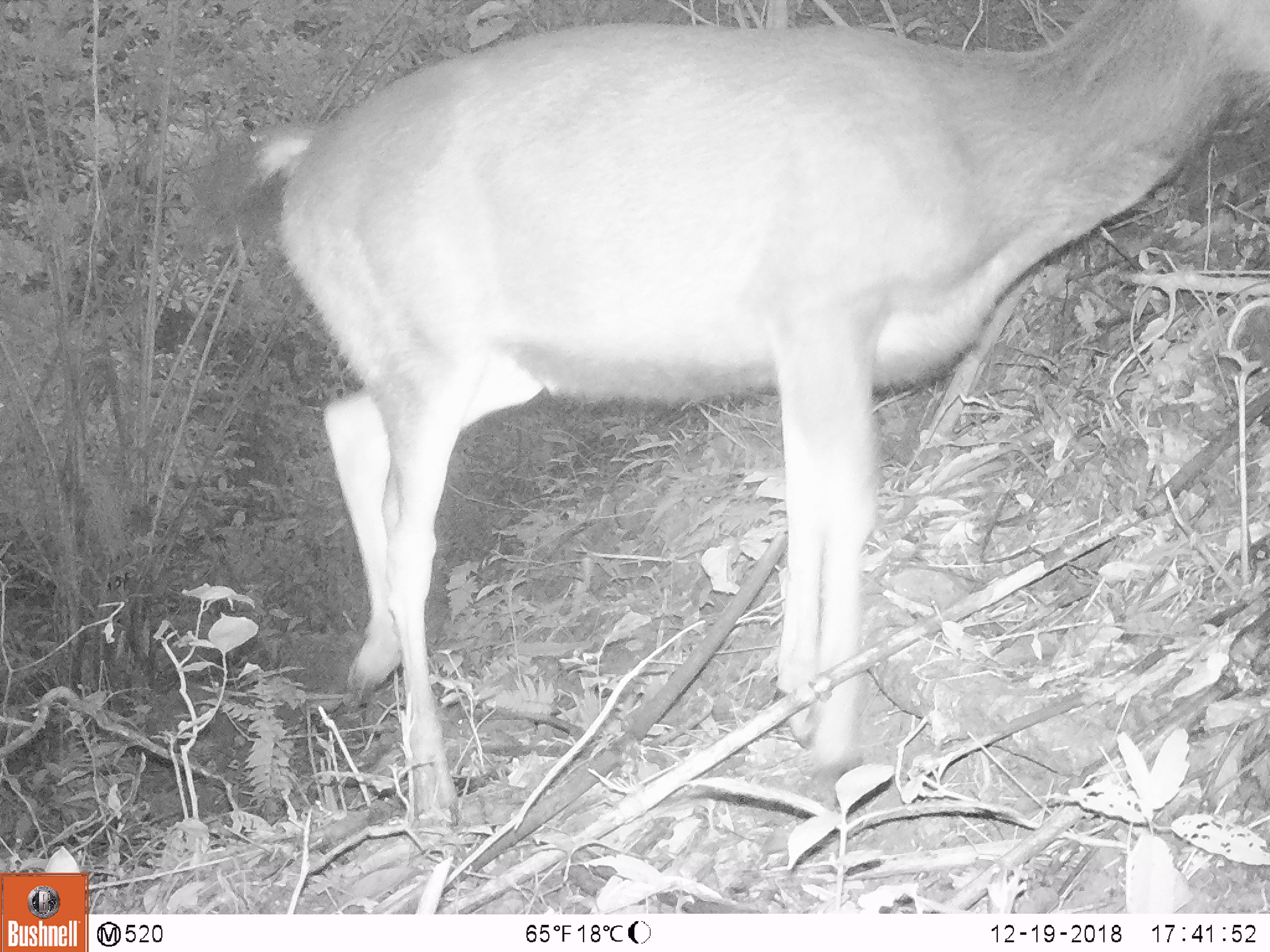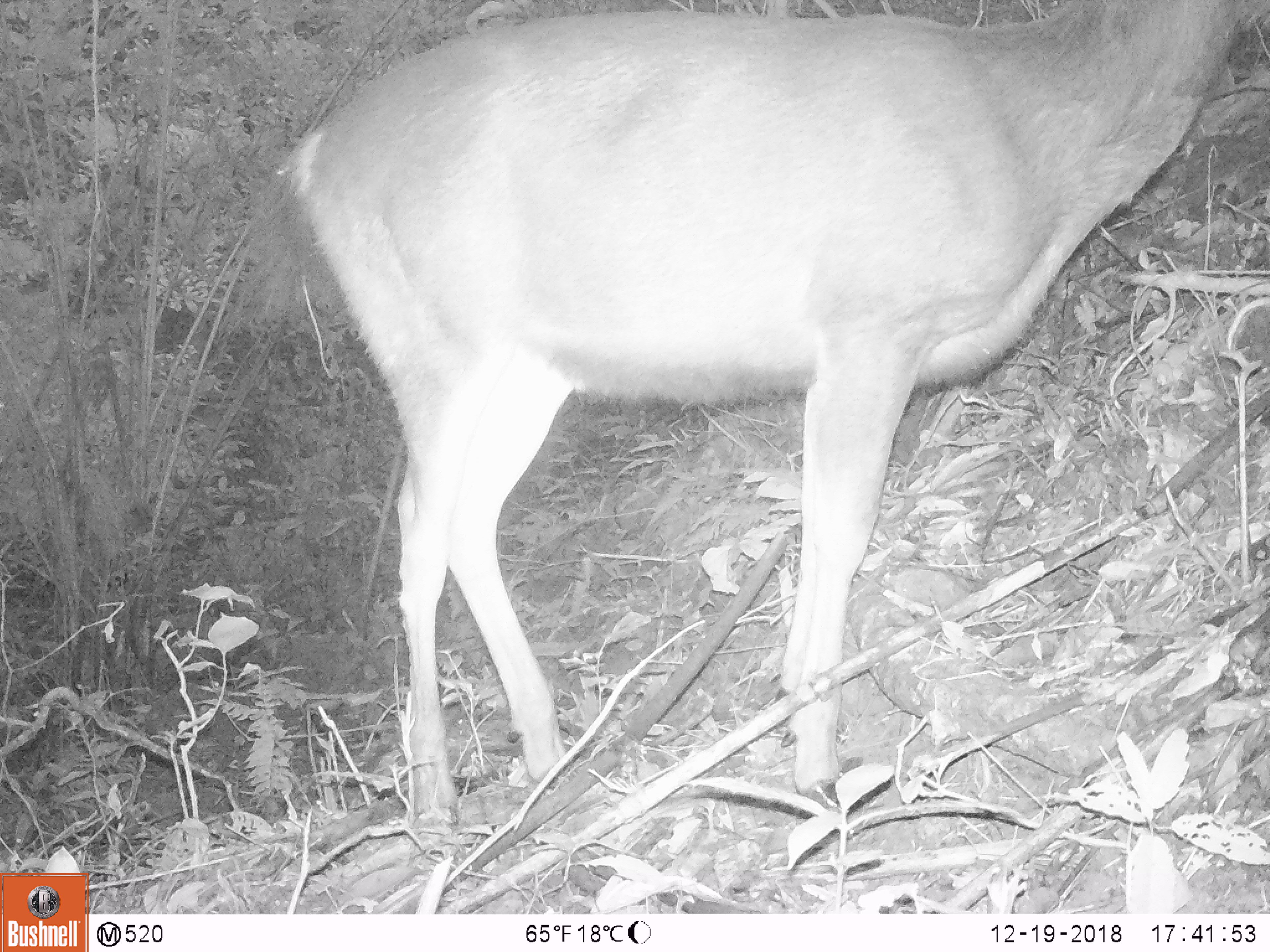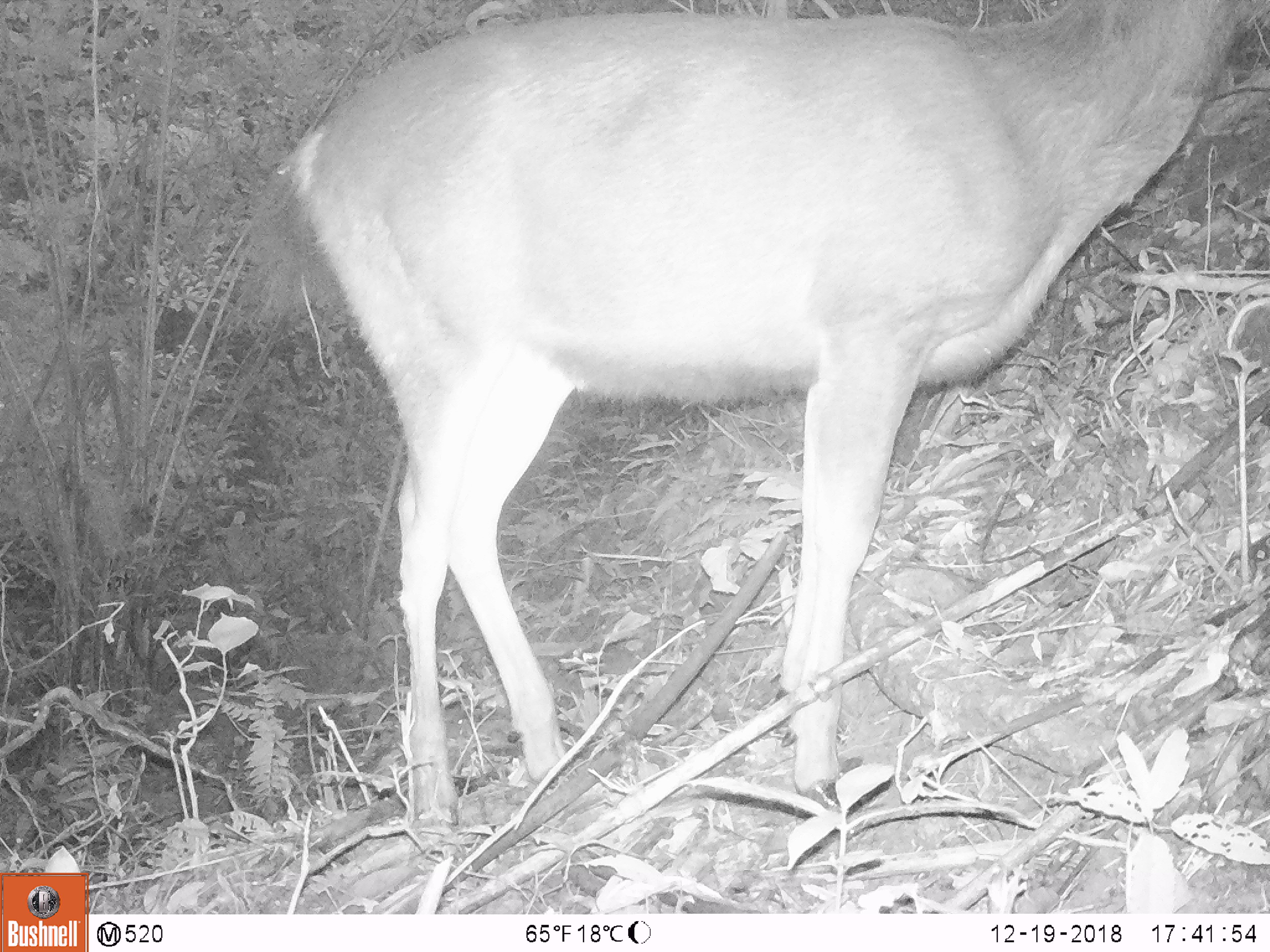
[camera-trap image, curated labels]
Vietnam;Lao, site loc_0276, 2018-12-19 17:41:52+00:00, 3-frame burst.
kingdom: Animalia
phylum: Chordata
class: Mammalia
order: Artiodactyla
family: Cervidae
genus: Rusa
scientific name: Rusa unicolor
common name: sambar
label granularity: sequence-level